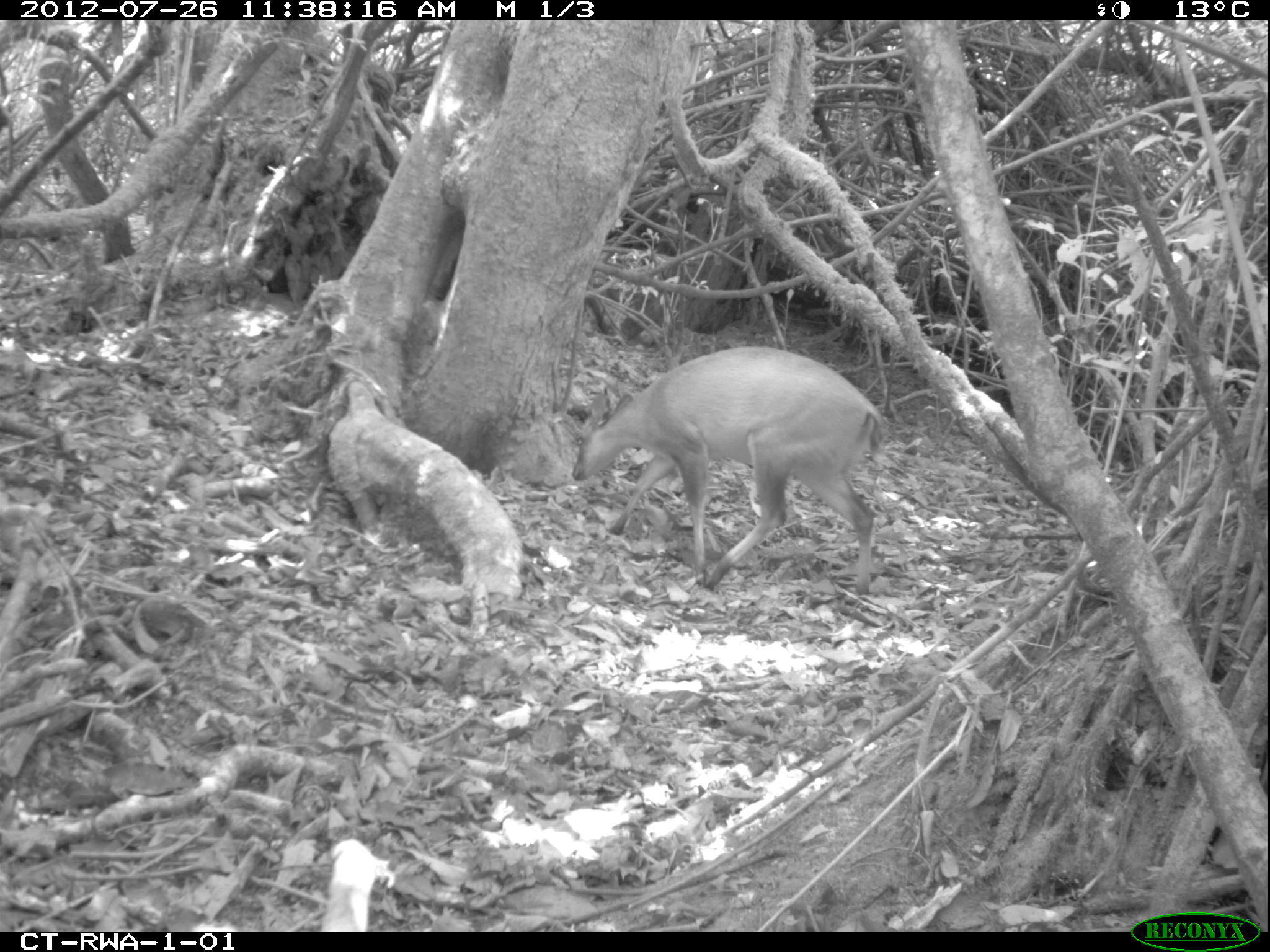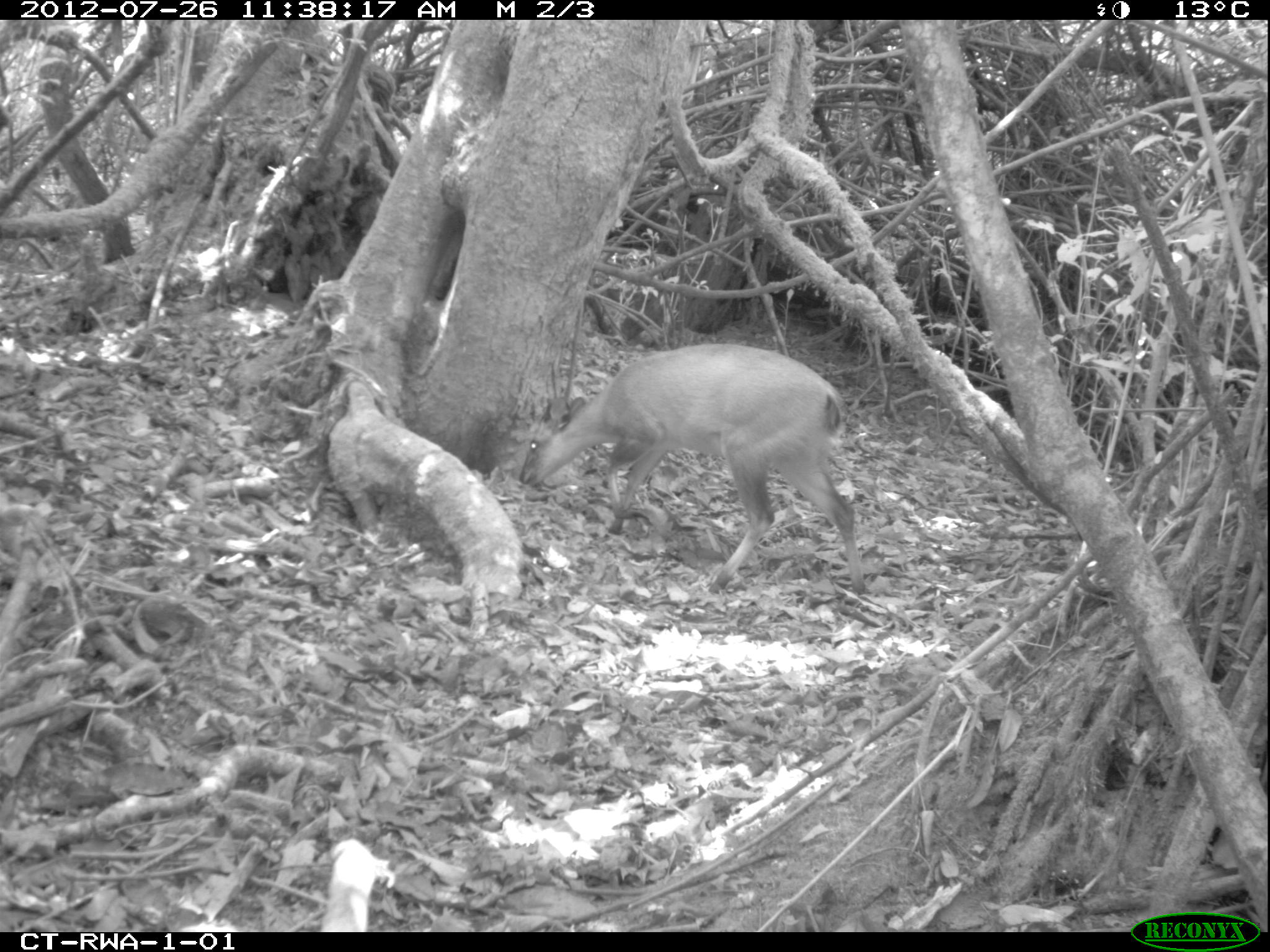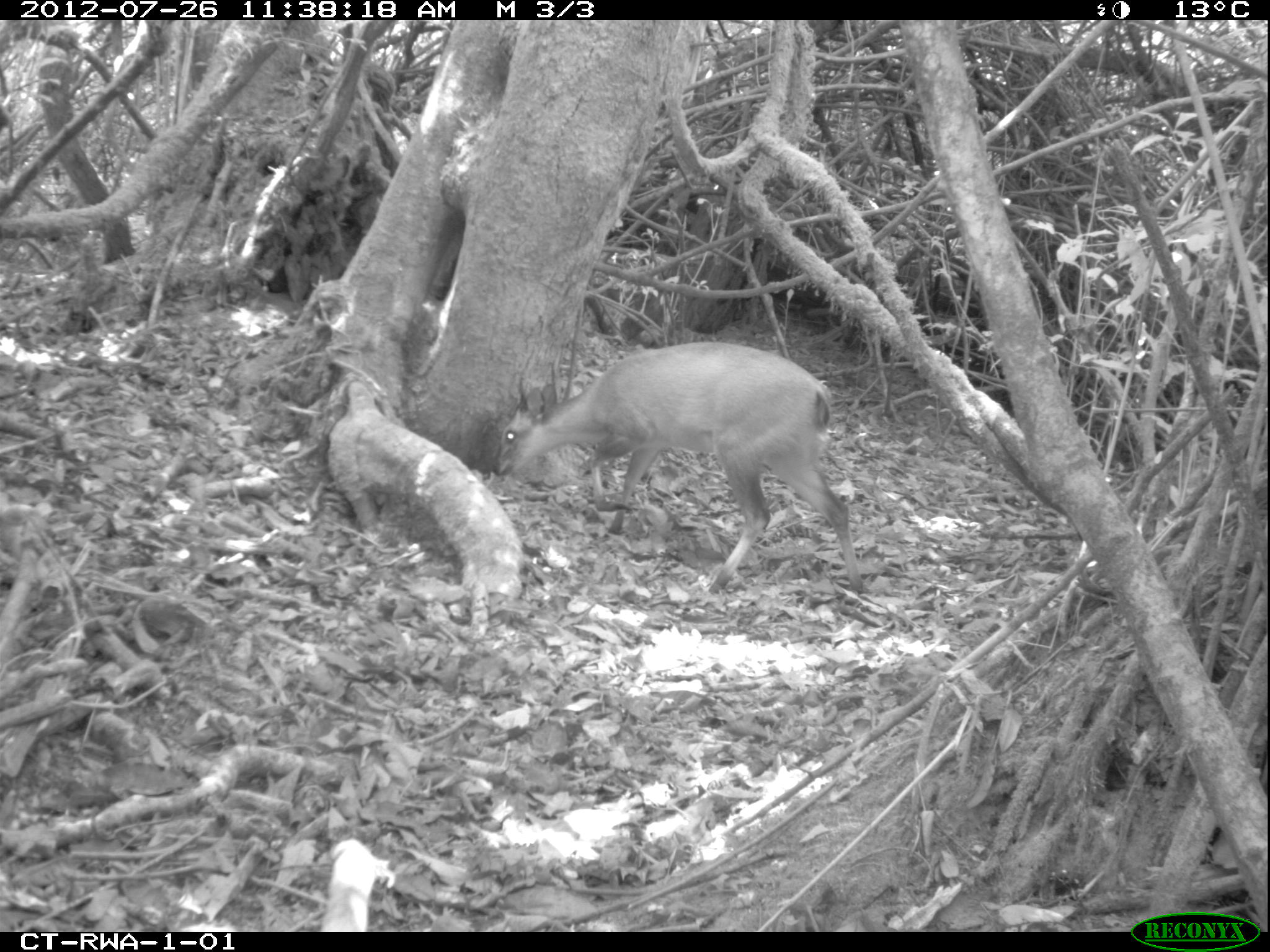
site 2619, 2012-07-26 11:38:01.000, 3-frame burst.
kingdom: Animalia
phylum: Chordata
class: Mammalia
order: Artiodactyla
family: Bovidae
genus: Cephalophus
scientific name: Cephalophus nigrifrons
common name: black-fronted duiker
Cephalophus nigrifrons (black-fronted duiker), count 1.